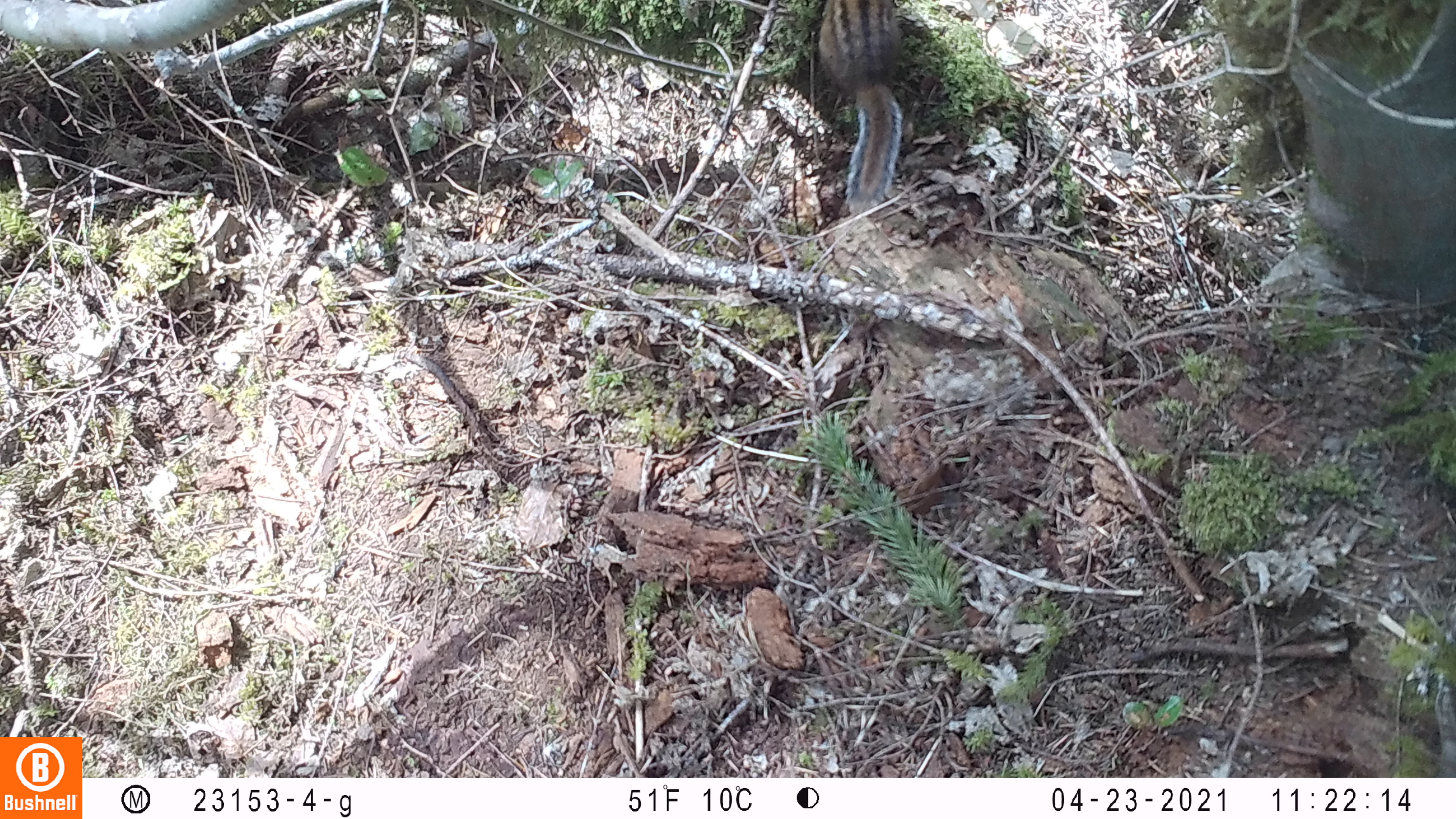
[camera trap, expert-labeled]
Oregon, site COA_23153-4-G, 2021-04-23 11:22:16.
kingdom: Animalia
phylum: Chordata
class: Mammalia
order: Rodentia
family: Sciuridae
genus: Neotamias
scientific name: Neotamias townsendii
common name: townsend's chipmunk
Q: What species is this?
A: Townsend's chipmunk (Neotamias townsendii).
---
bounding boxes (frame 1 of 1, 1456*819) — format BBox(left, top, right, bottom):
townsend's chipmunk: BBox(813, 0, 915, 218)